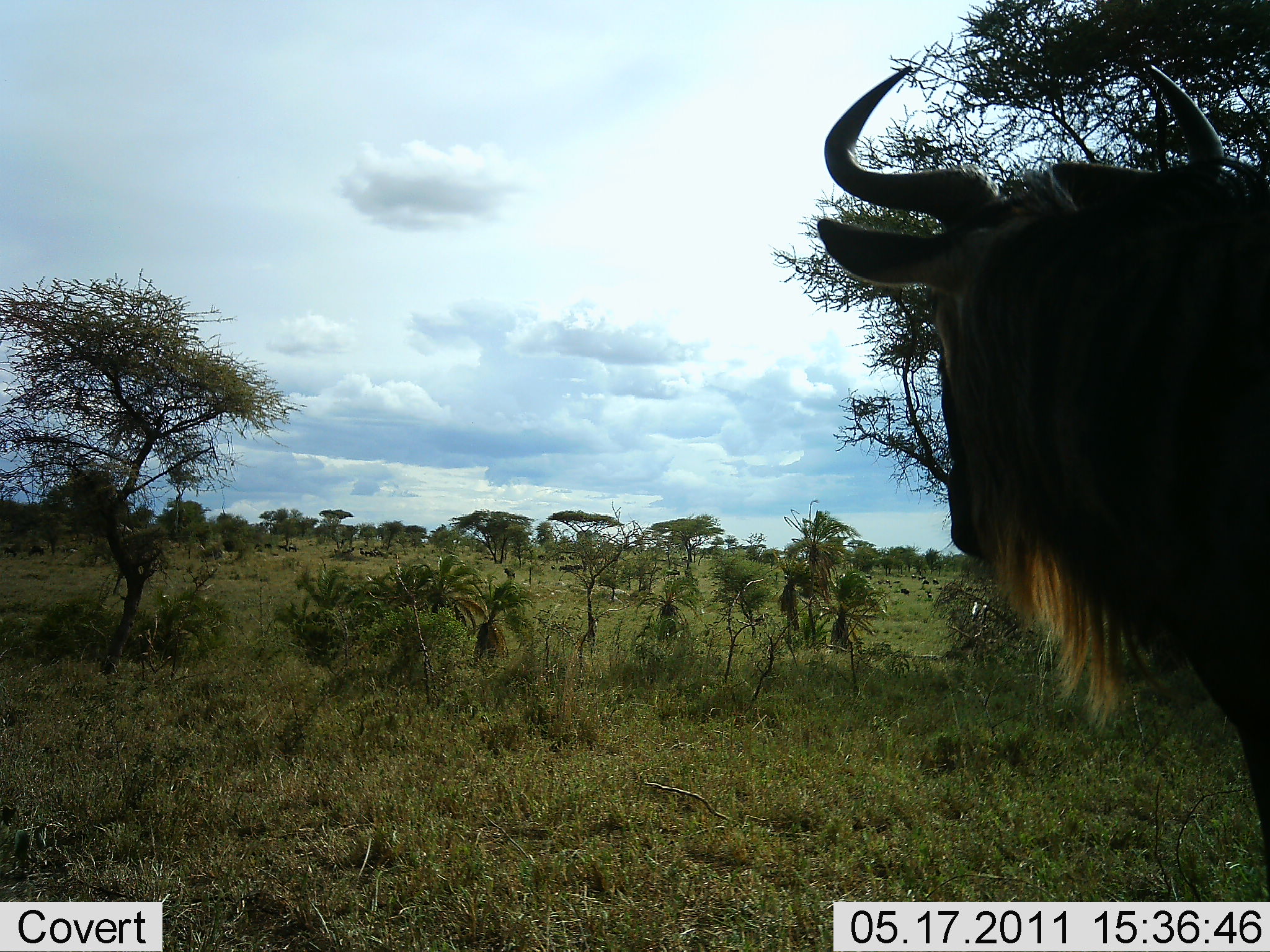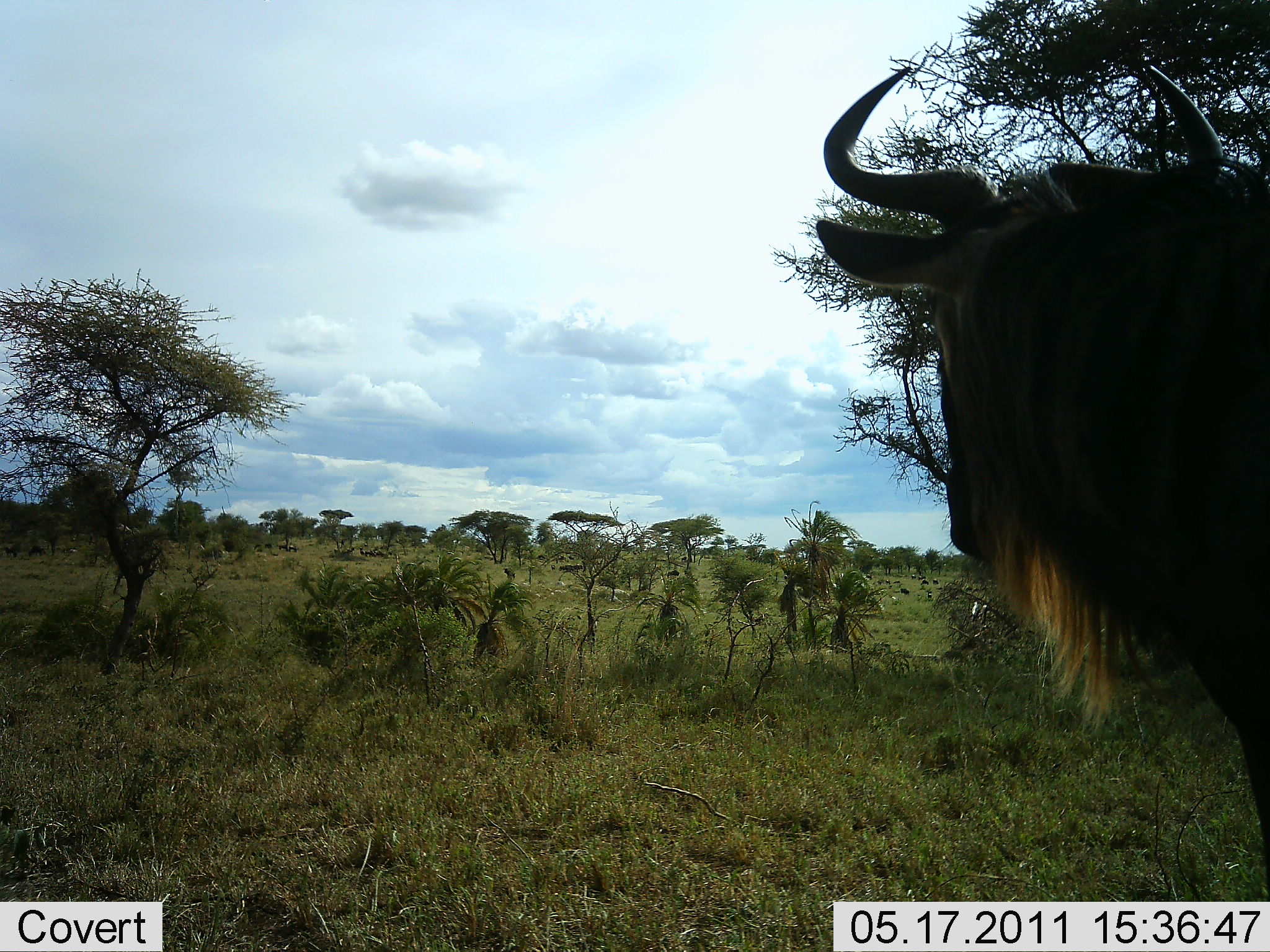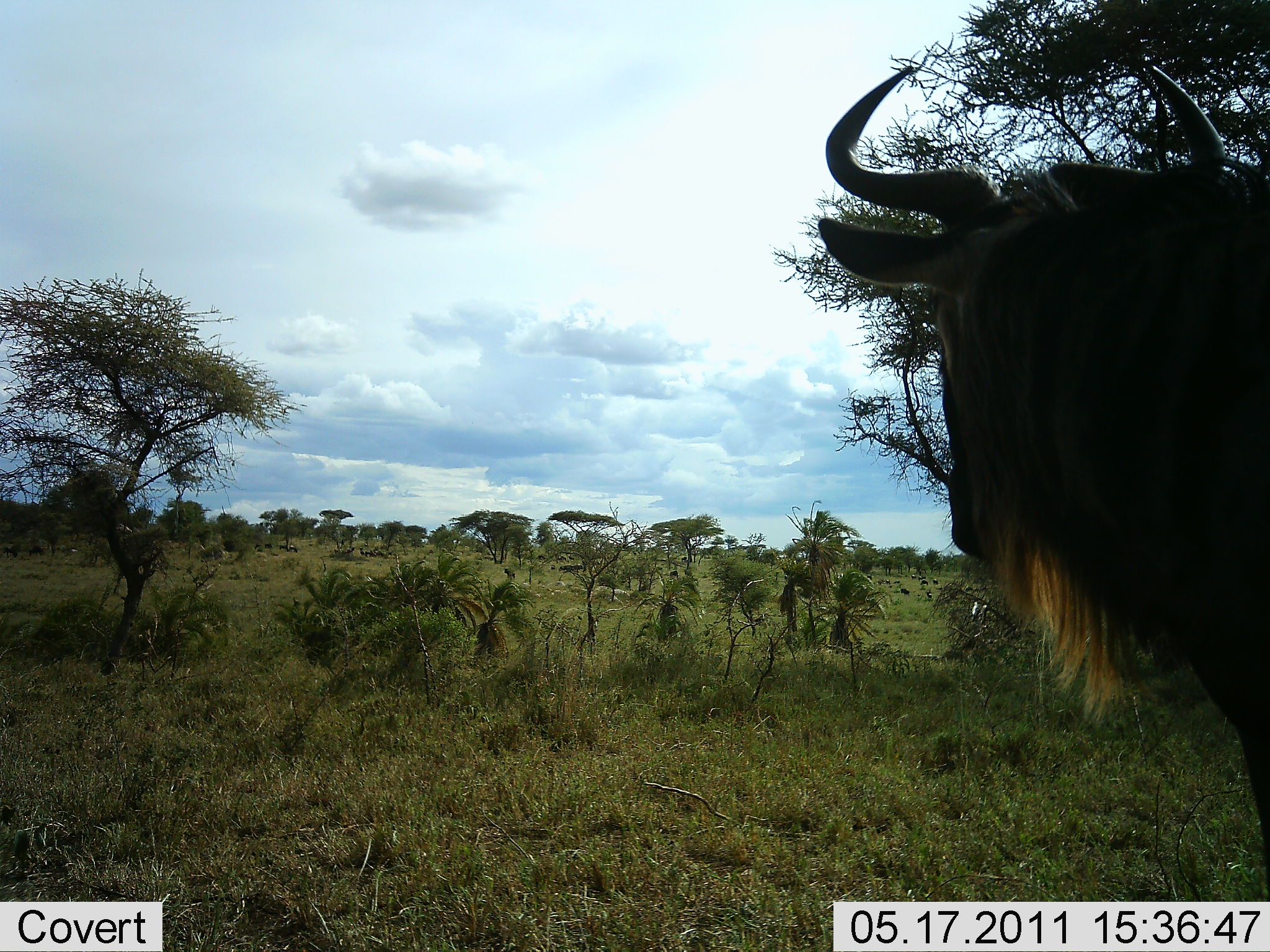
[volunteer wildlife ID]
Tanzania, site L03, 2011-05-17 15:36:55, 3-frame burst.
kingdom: Animalia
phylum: Chordata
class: Mammalia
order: Artiodactyla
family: Bovidae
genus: Connochaetes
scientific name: Connochaetes taurinus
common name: blue wildebeest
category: wildebeest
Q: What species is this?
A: Wildebeest (blue wildebeest) (Connochaetes taurinus).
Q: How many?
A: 1.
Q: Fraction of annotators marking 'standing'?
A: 100%.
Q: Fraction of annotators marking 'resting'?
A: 0%.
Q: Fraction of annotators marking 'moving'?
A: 0%.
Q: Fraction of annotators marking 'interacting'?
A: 0%.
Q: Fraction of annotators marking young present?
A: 0%.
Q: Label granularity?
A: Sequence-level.